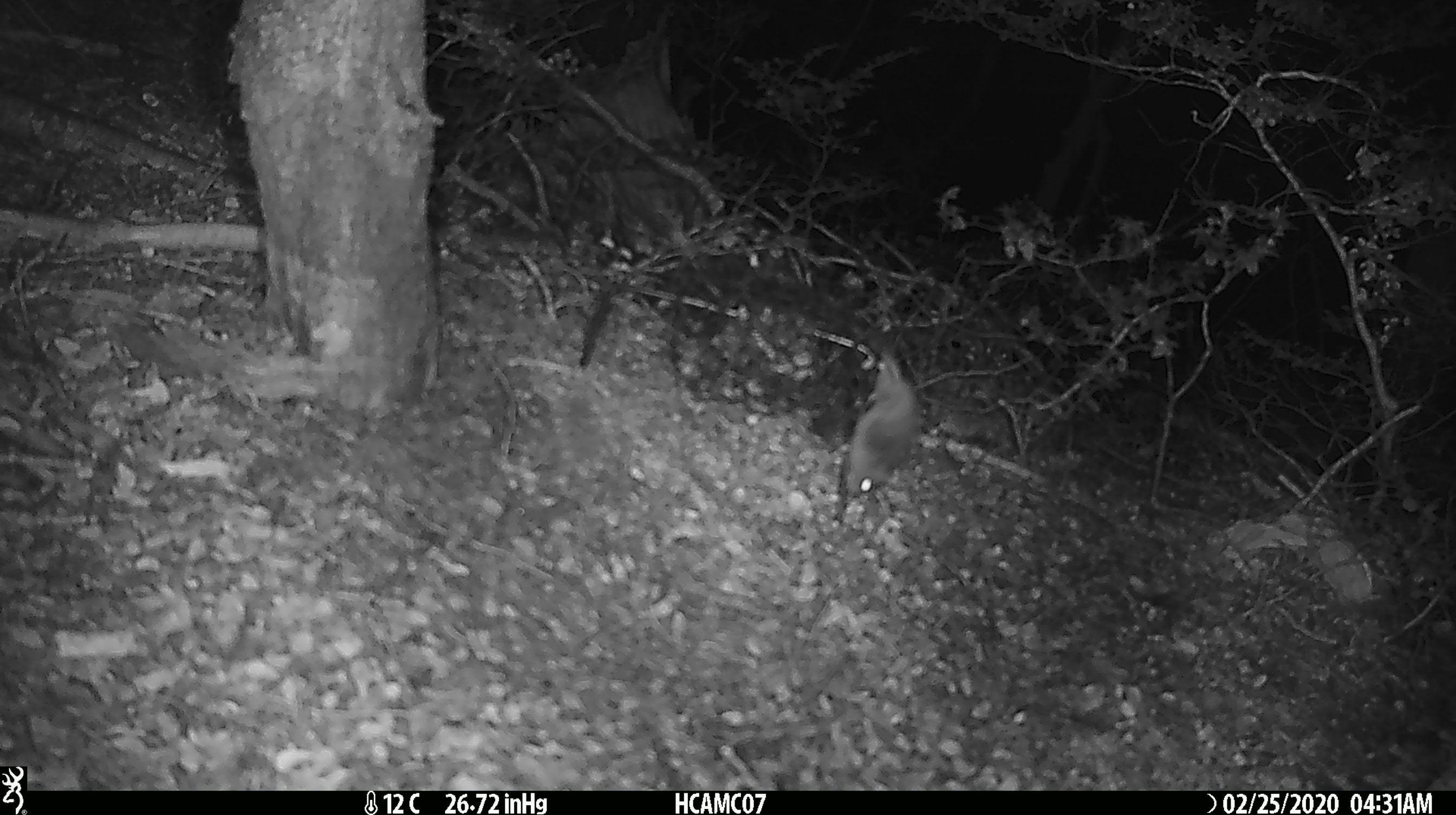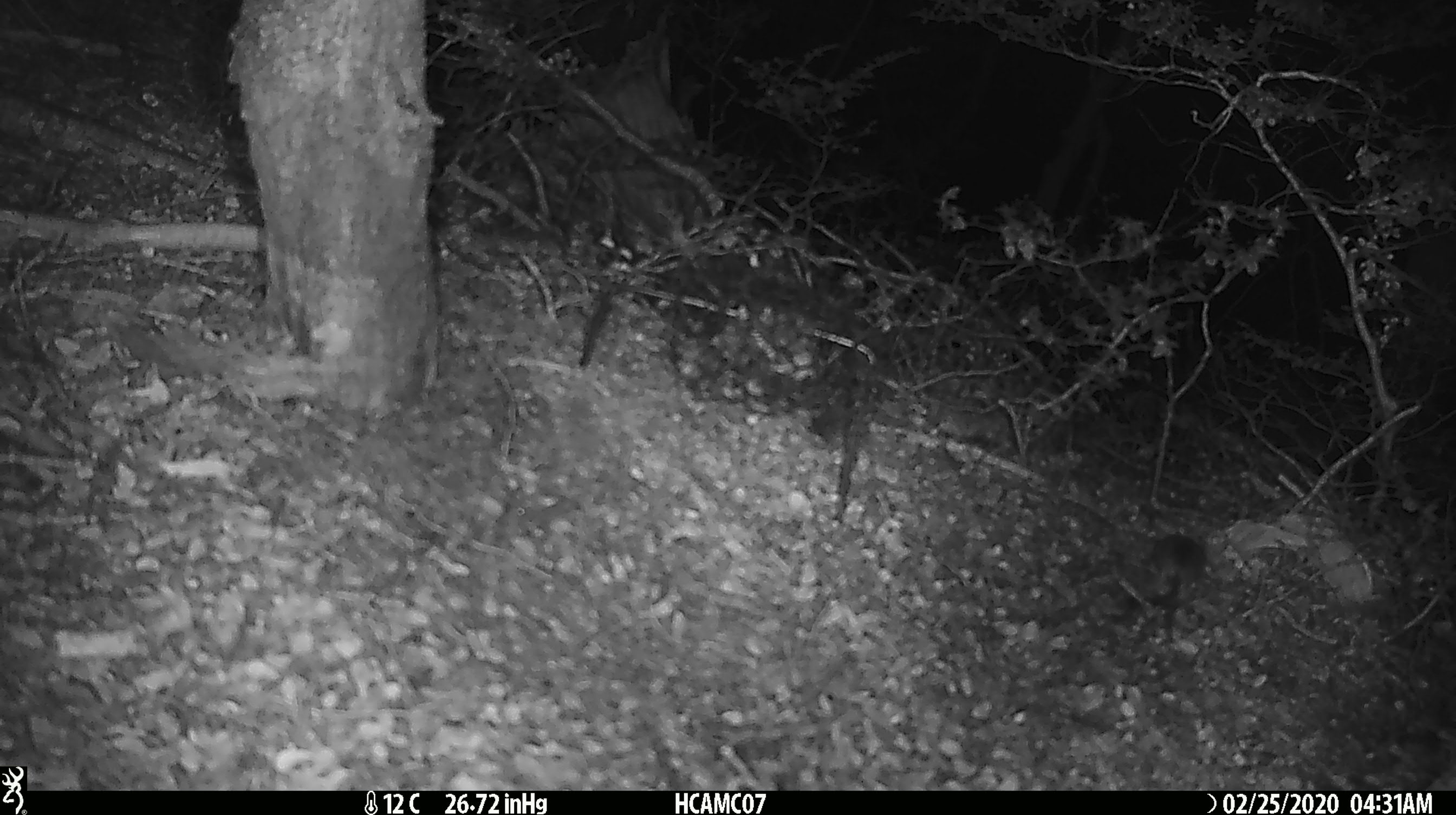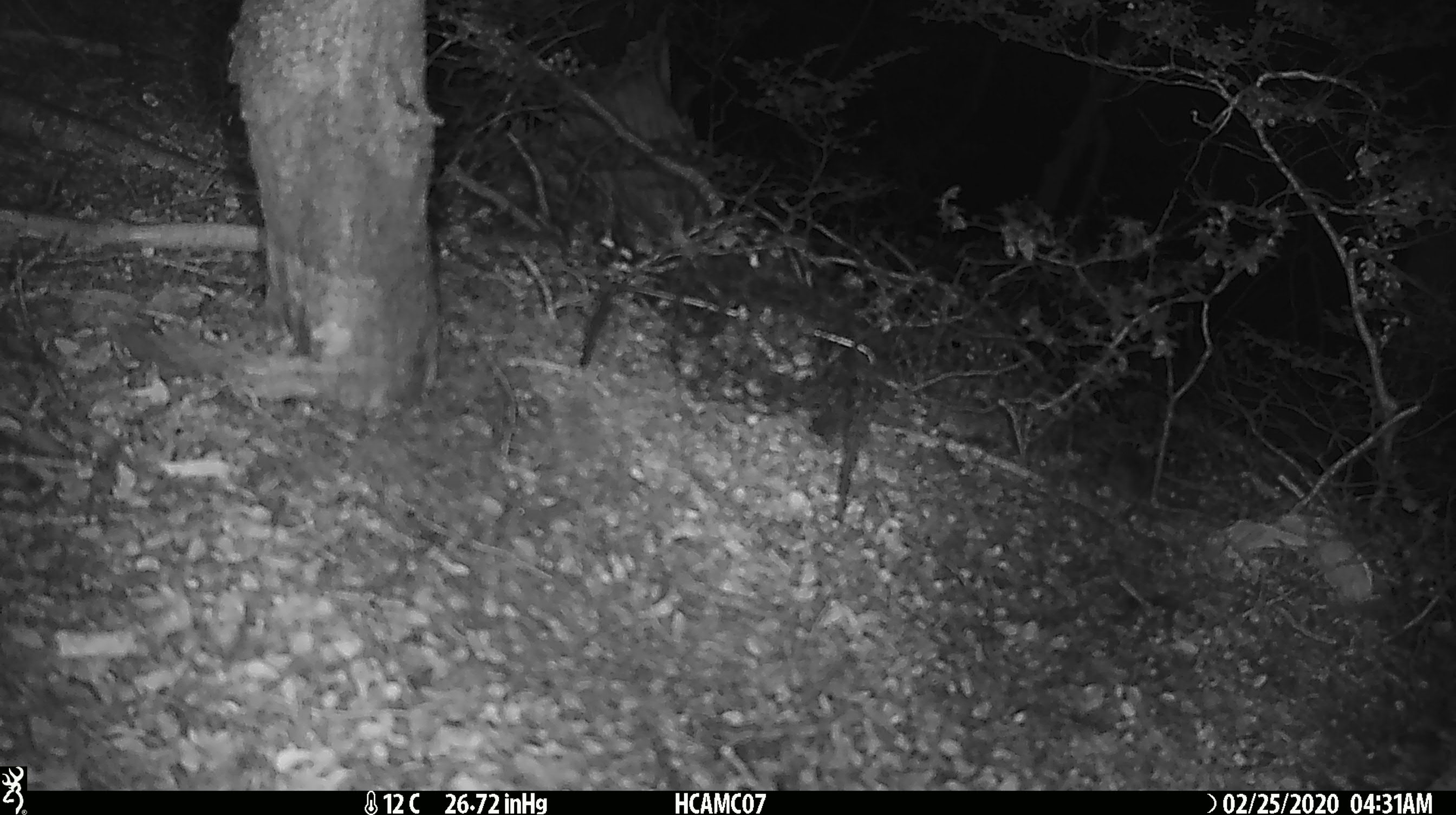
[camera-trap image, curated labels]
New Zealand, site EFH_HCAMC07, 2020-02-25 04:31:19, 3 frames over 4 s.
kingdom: Animalia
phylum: Chordata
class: Mammalia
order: Rodentia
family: Muridae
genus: Mus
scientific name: Mus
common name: mouse